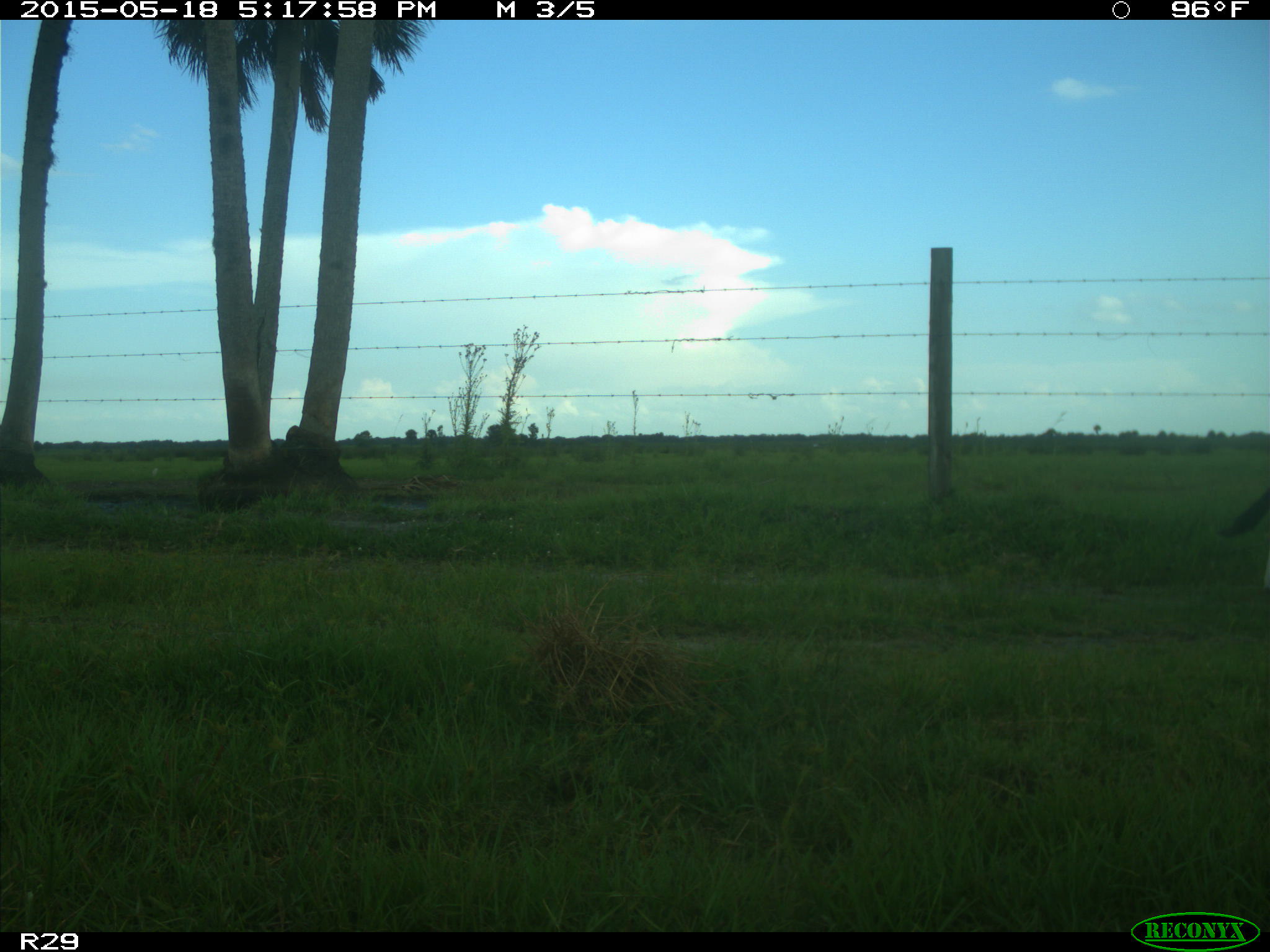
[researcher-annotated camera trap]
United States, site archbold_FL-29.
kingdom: Animalia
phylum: Chordata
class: Mammalia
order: Artiodactyla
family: Bovidae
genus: Bos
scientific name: Bos taurus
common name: domestic cow